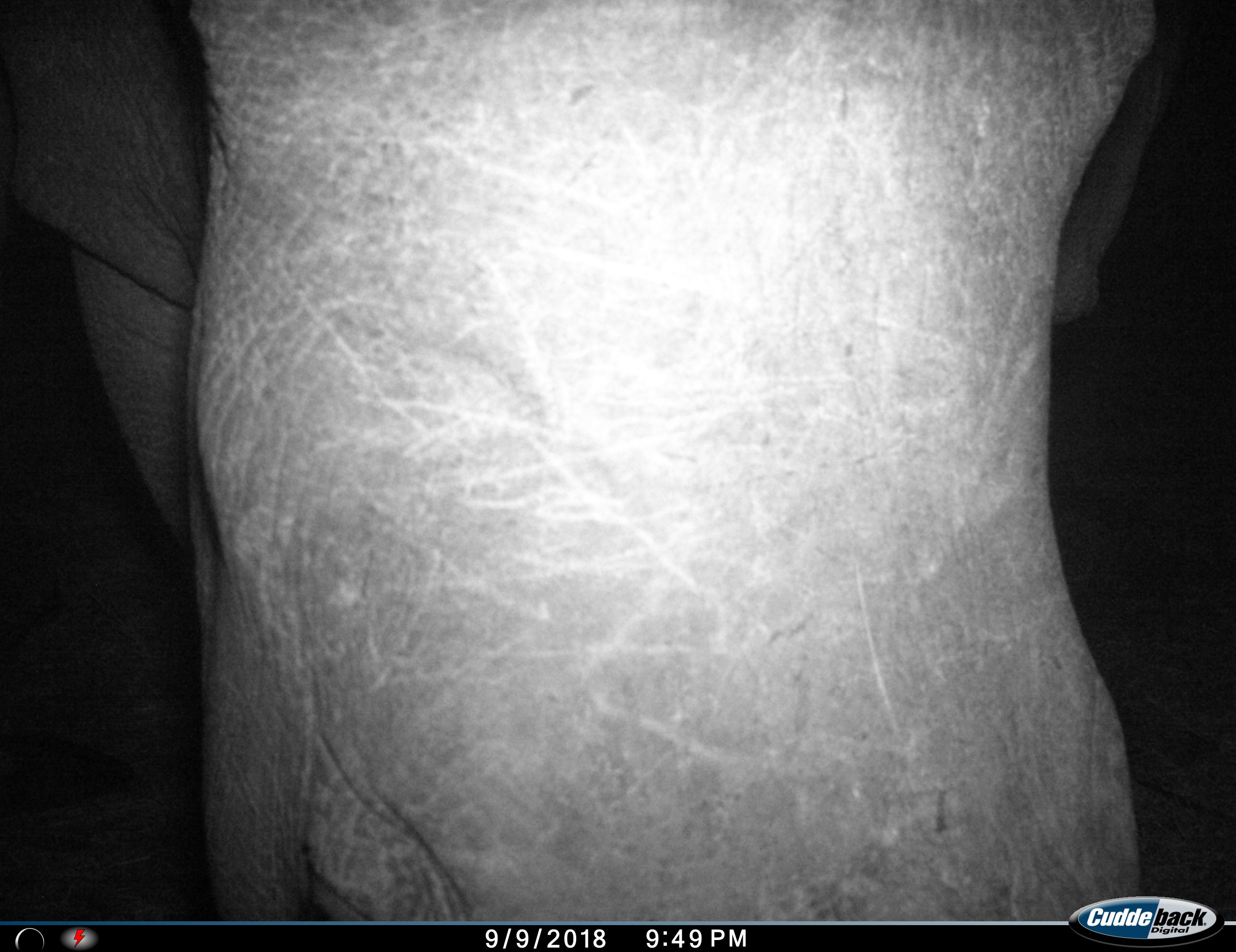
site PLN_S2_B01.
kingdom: Animalia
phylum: Chordata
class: Mammalia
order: Perissodactyla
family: Rhinocerotidae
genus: Ceratotherium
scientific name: Ceratotherium simum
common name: white rhinoceros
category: rhinoceroswhite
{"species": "rhinoceroswhite (white rhinoceros) (Ceratotherium simum)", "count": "1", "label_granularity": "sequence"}